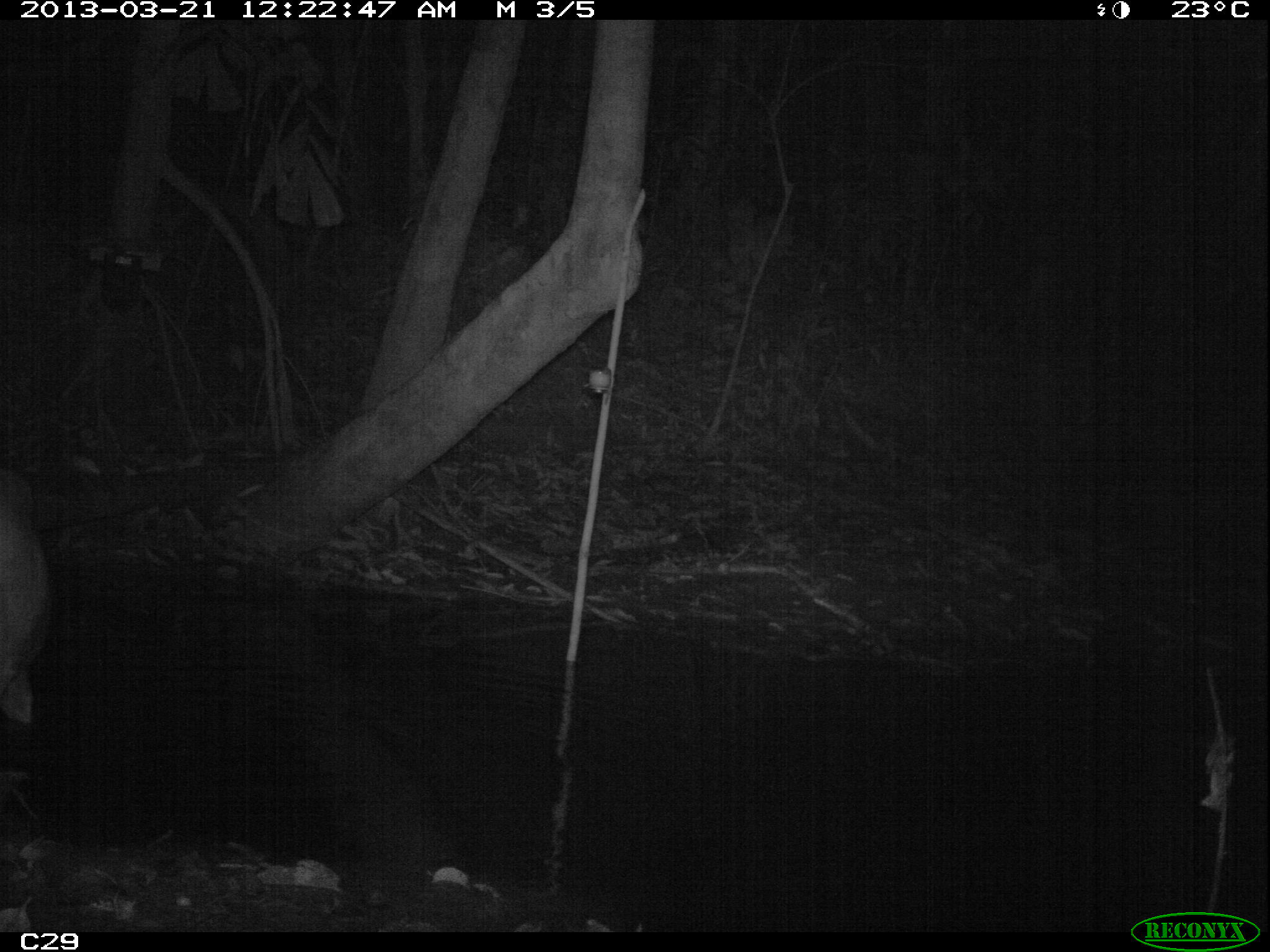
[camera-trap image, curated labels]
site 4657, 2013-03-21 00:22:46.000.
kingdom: Animalia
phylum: Chordata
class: Mammalia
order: Artiodactyla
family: Cervidae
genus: Mazama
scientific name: Mazama americana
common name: red brocket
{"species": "Mazama americana (red brocket)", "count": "1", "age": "adult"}